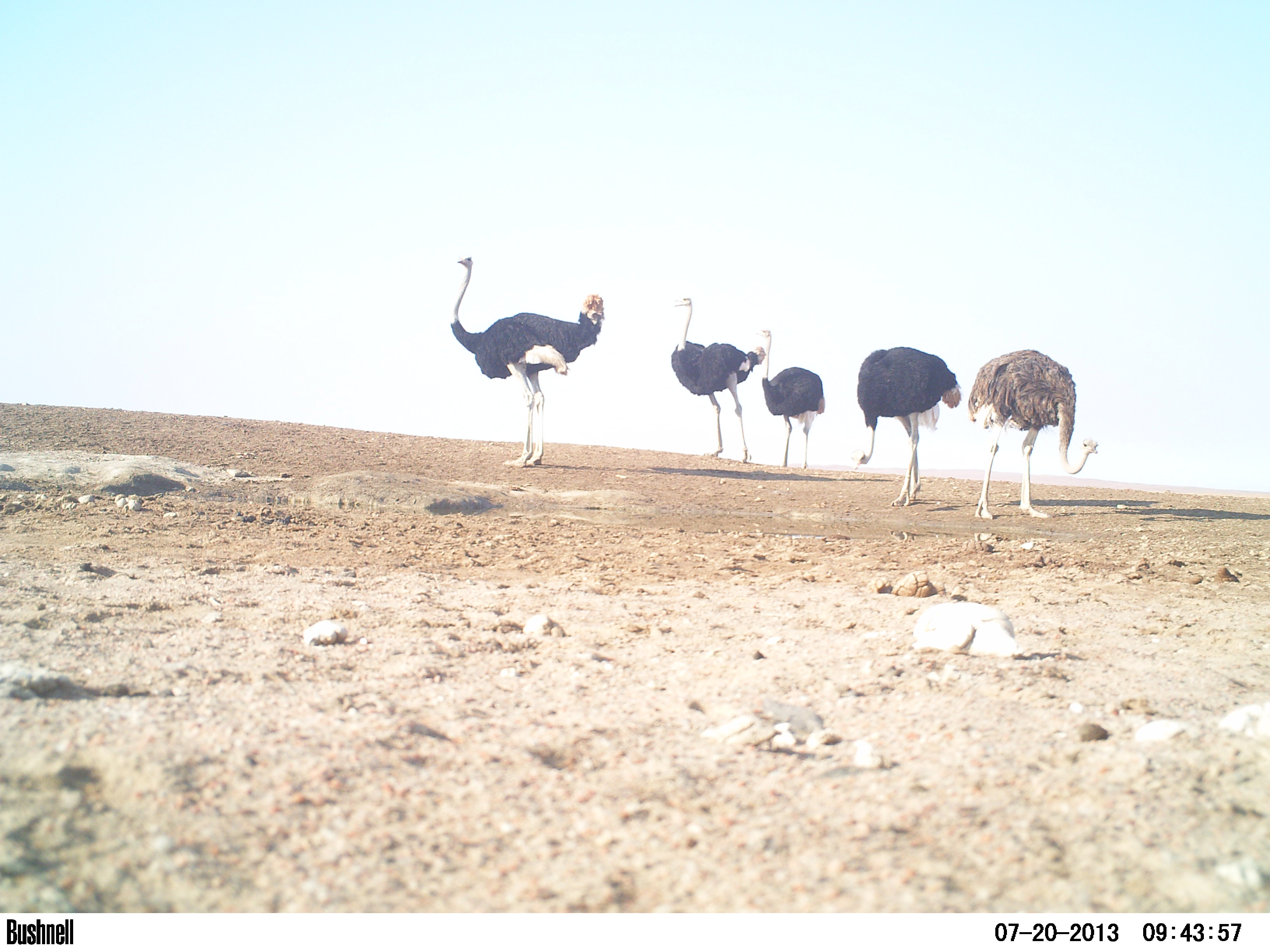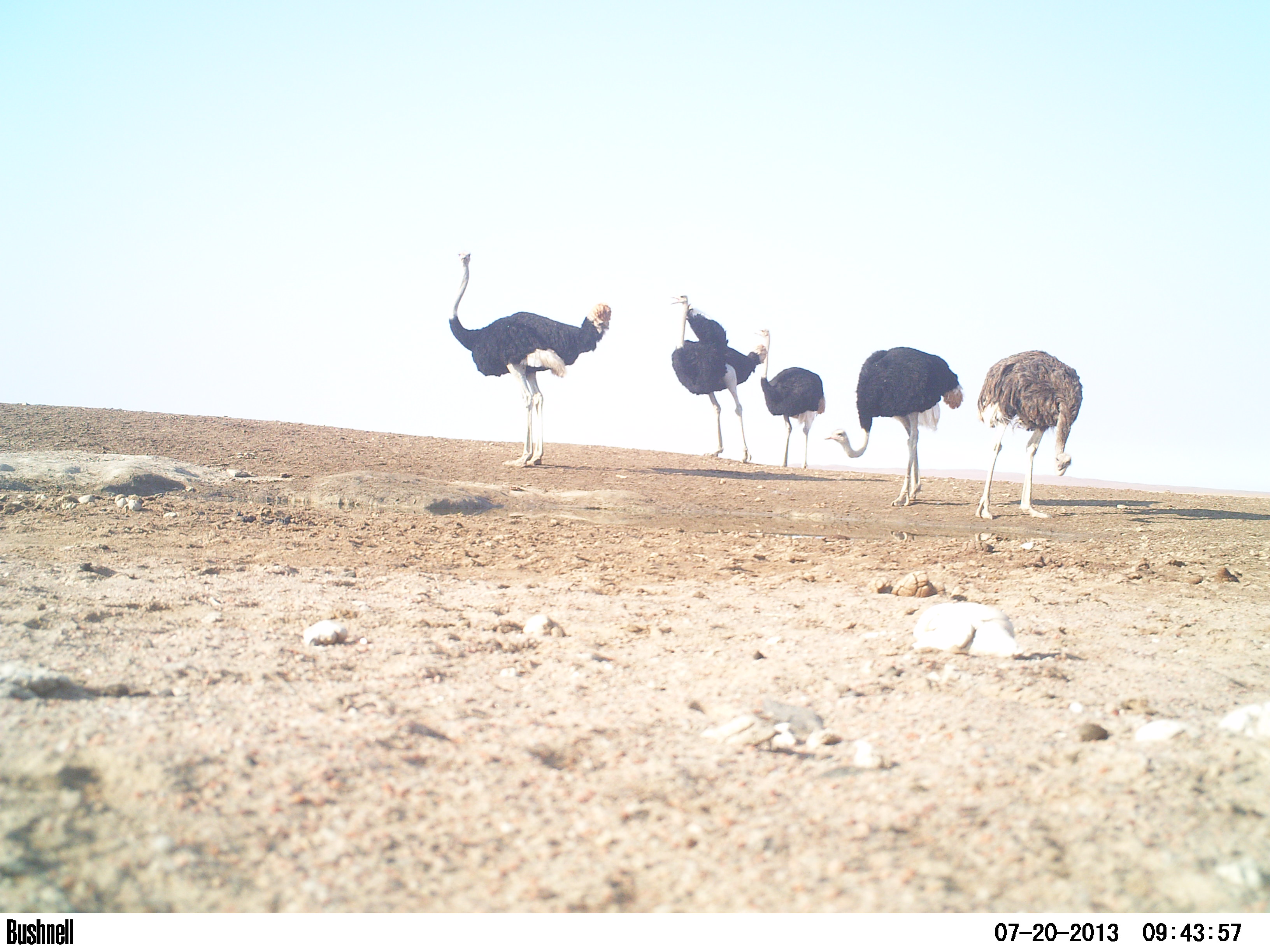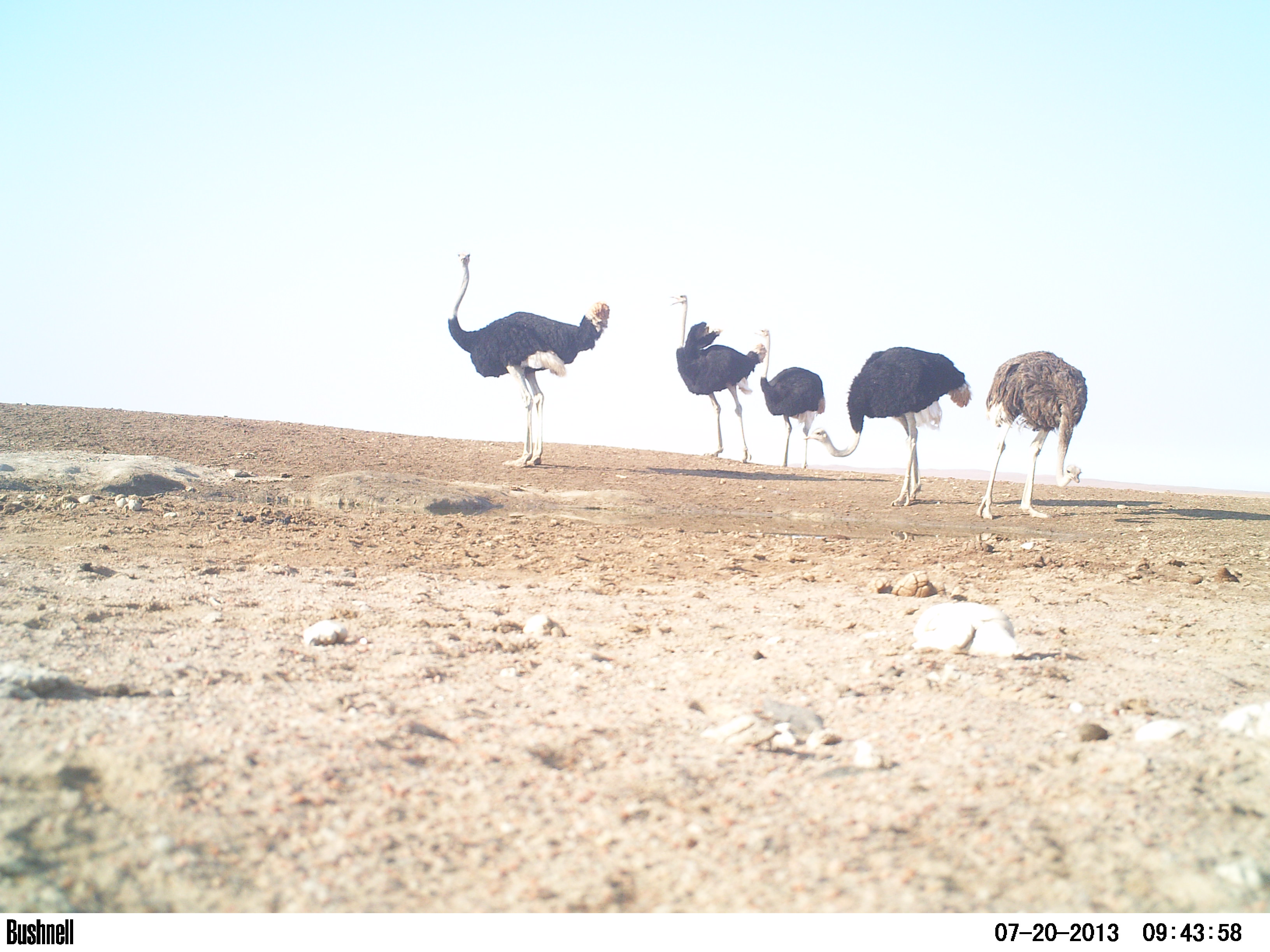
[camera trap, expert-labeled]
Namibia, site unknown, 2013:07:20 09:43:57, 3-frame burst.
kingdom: Animalia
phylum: Chordata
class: Aves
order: Struthioniformes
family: Struthionidae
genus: Struthio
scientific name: Struthio camelus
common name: common ostrich